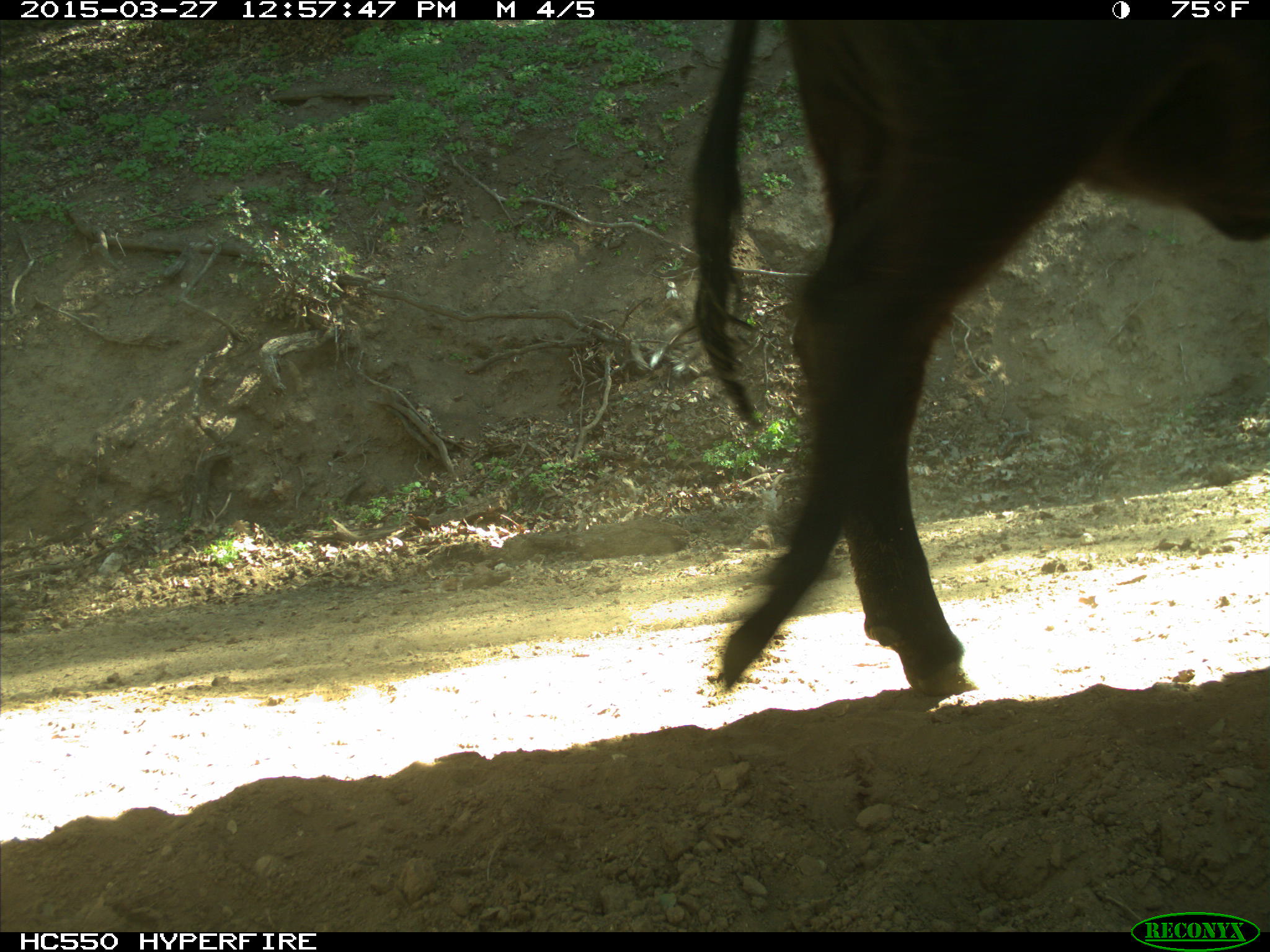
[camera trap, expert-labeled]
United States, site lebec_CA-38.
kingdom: Animalia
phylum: Chordata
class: Mammalia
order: Artiodactyla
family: Bovidae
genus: Bos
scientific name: Bos taurus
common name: domestic cow